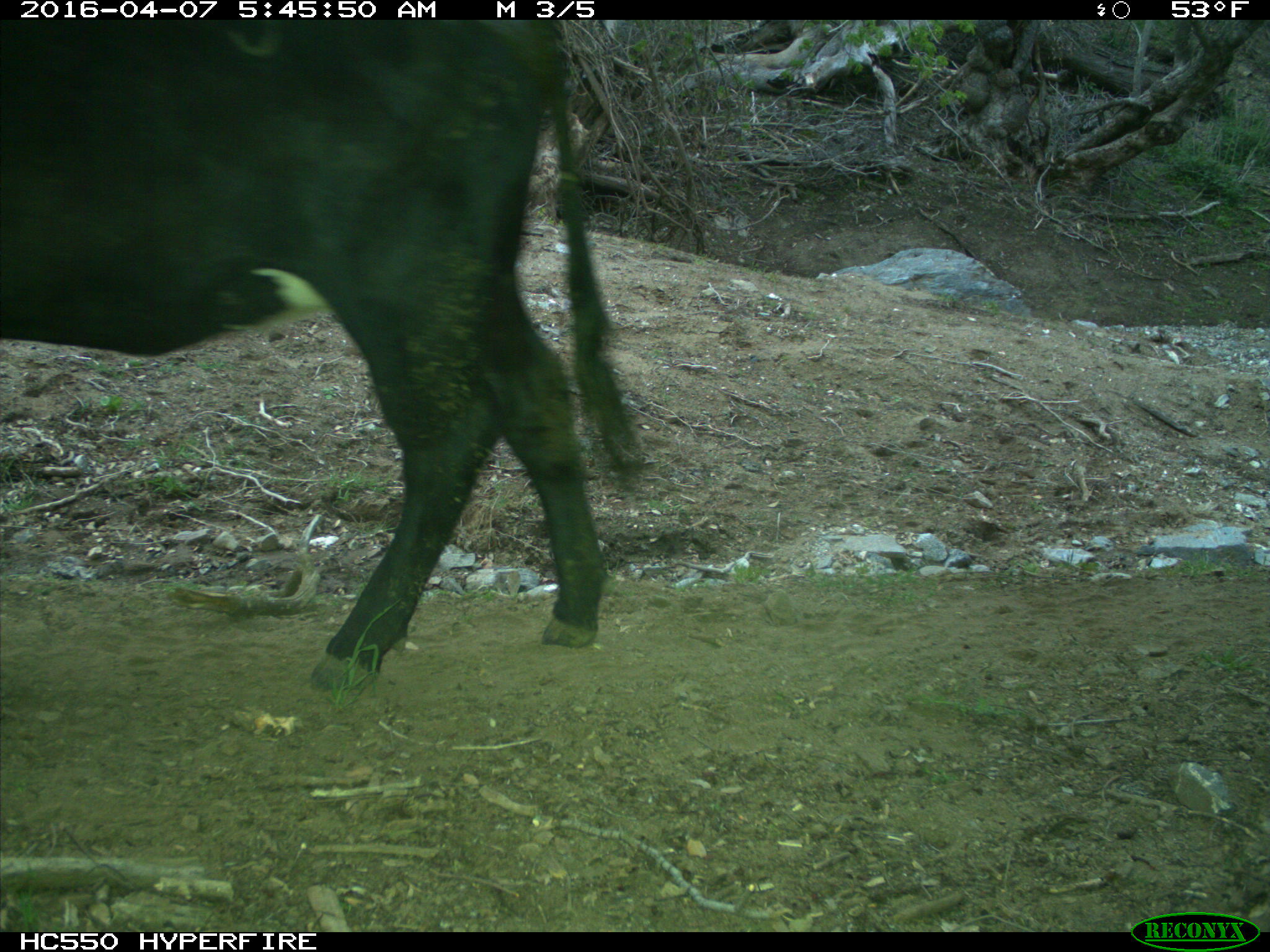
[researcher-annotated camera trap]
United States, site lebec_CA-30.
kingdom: Animalia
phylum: Chordata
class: Mammalia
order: Artiodactyla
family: Bovidae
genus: Bos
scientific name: Bos taurus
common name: domestic cow